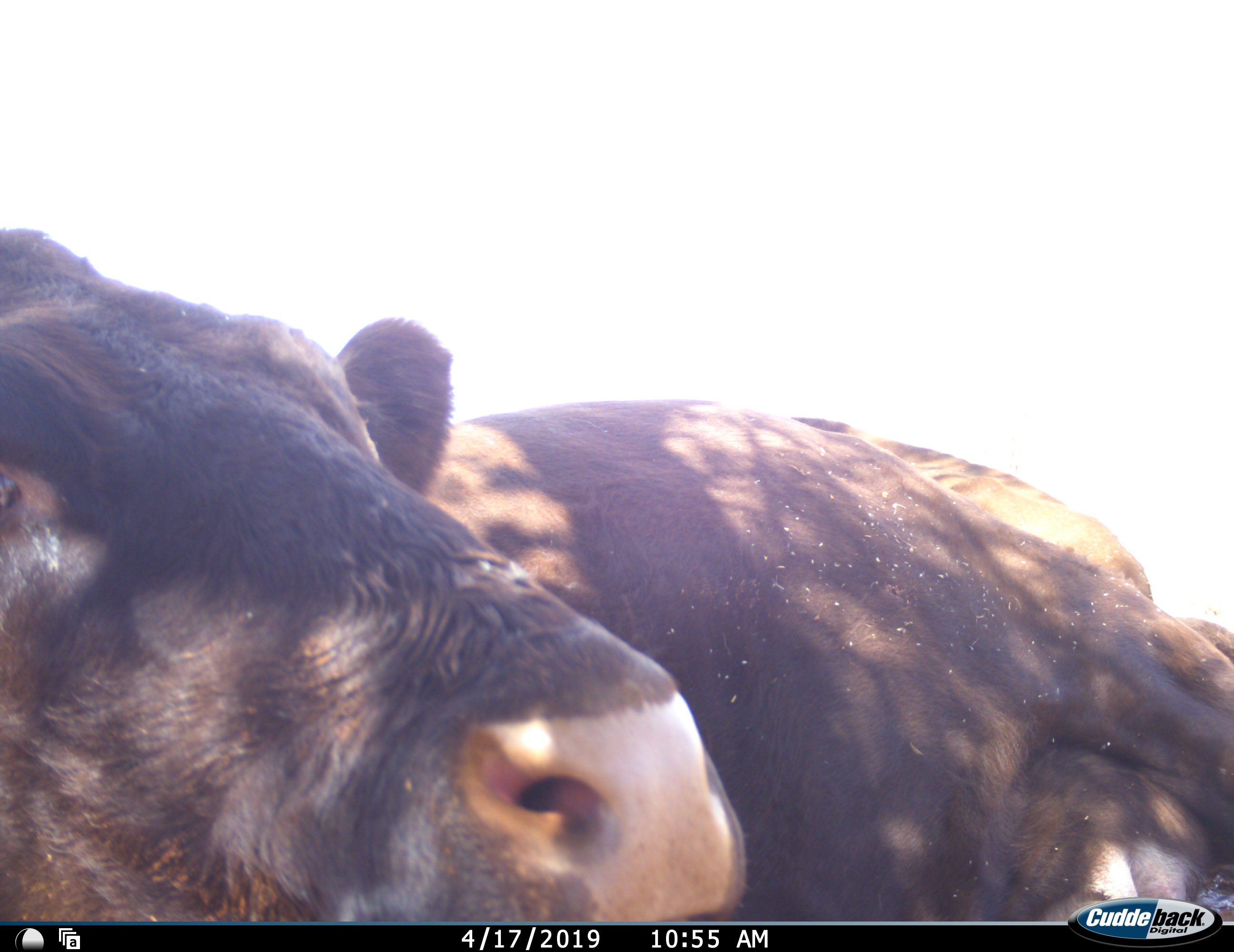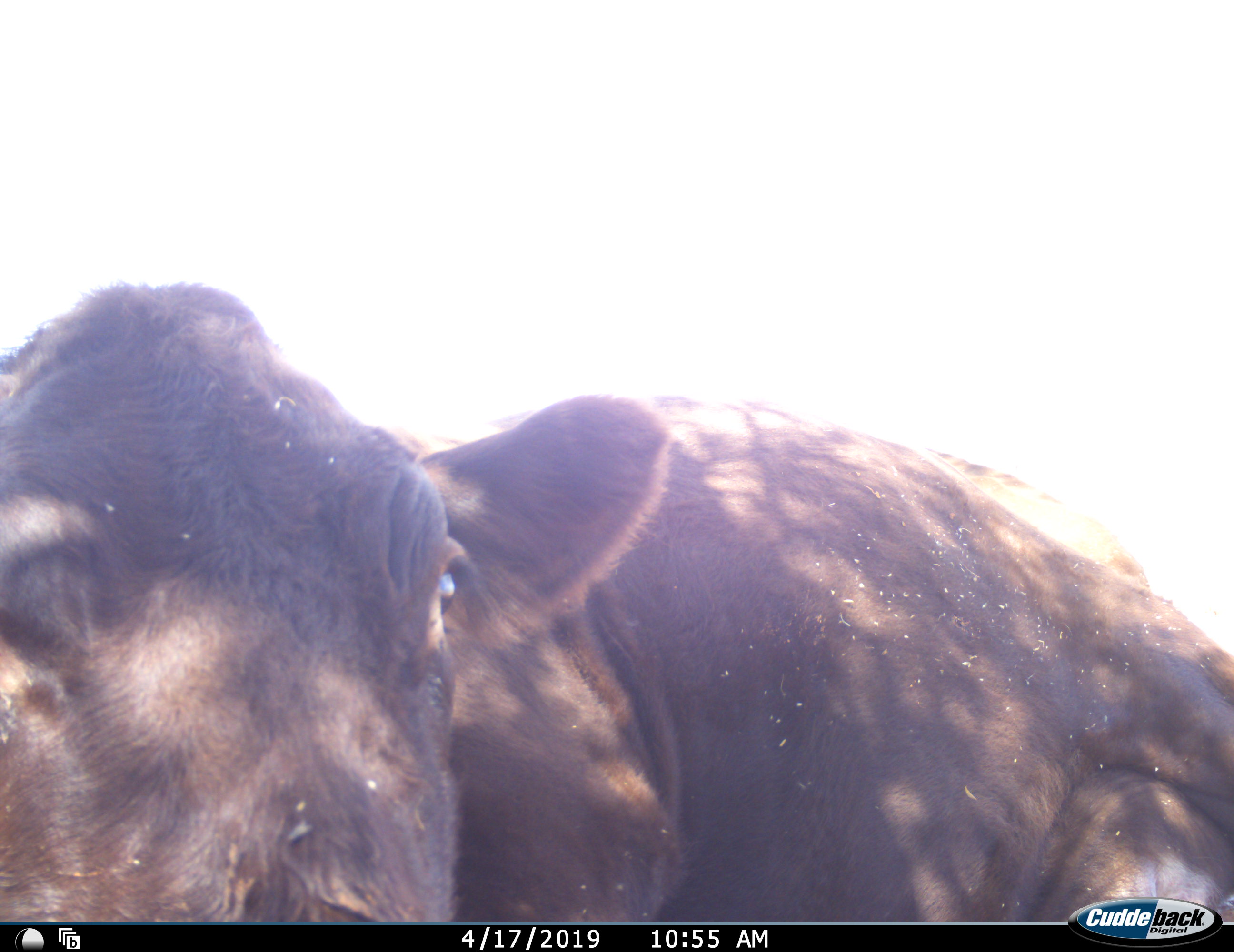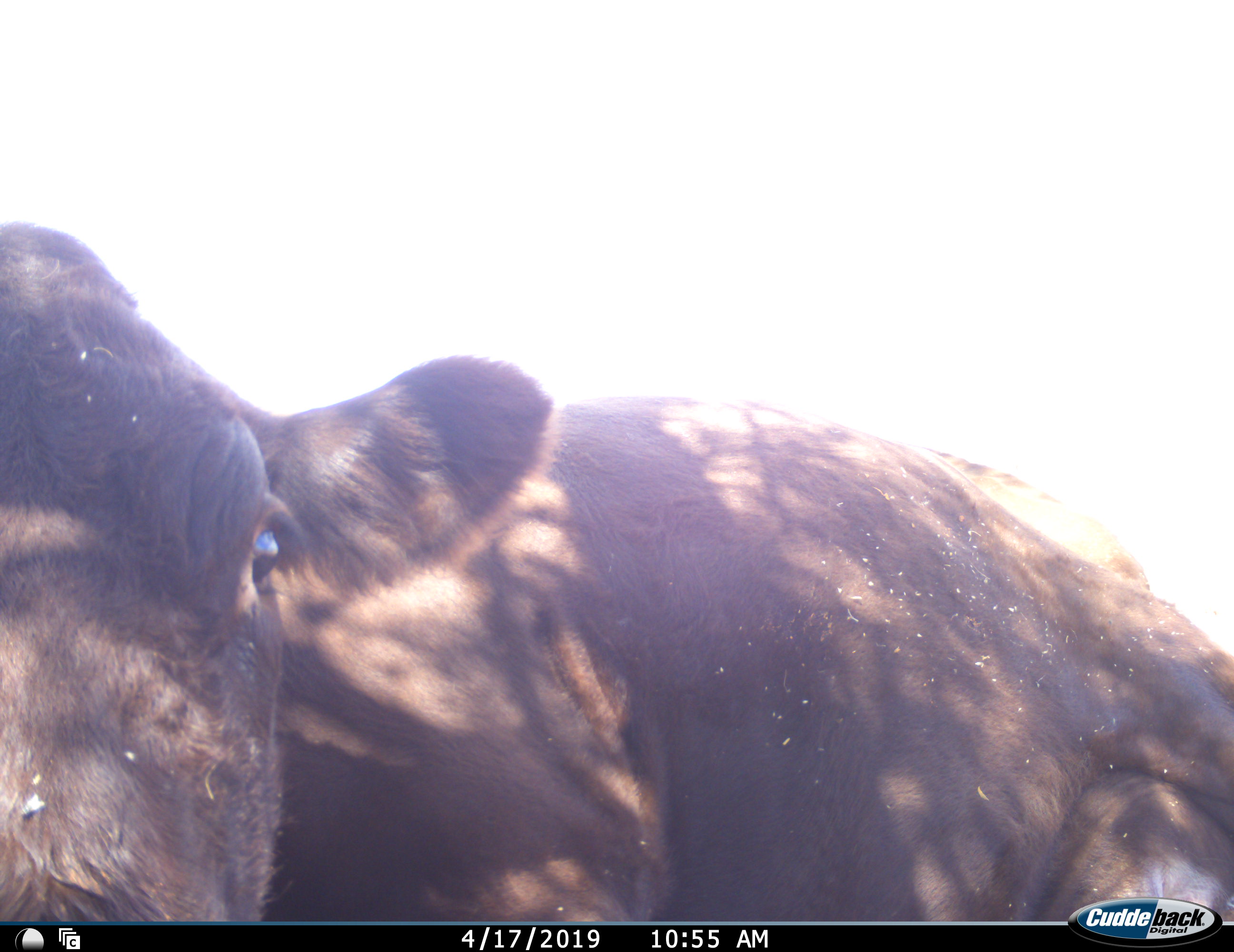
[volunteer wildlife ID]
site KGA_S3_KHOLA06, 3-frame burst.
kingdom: Animalia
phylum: Chordata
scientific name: Vertebrata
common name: domestic animal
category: domesticanimal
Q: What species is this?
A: Domesticanimal (domestic animal) (Vertebrata).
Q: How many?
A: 1.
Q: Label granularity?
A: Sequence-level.